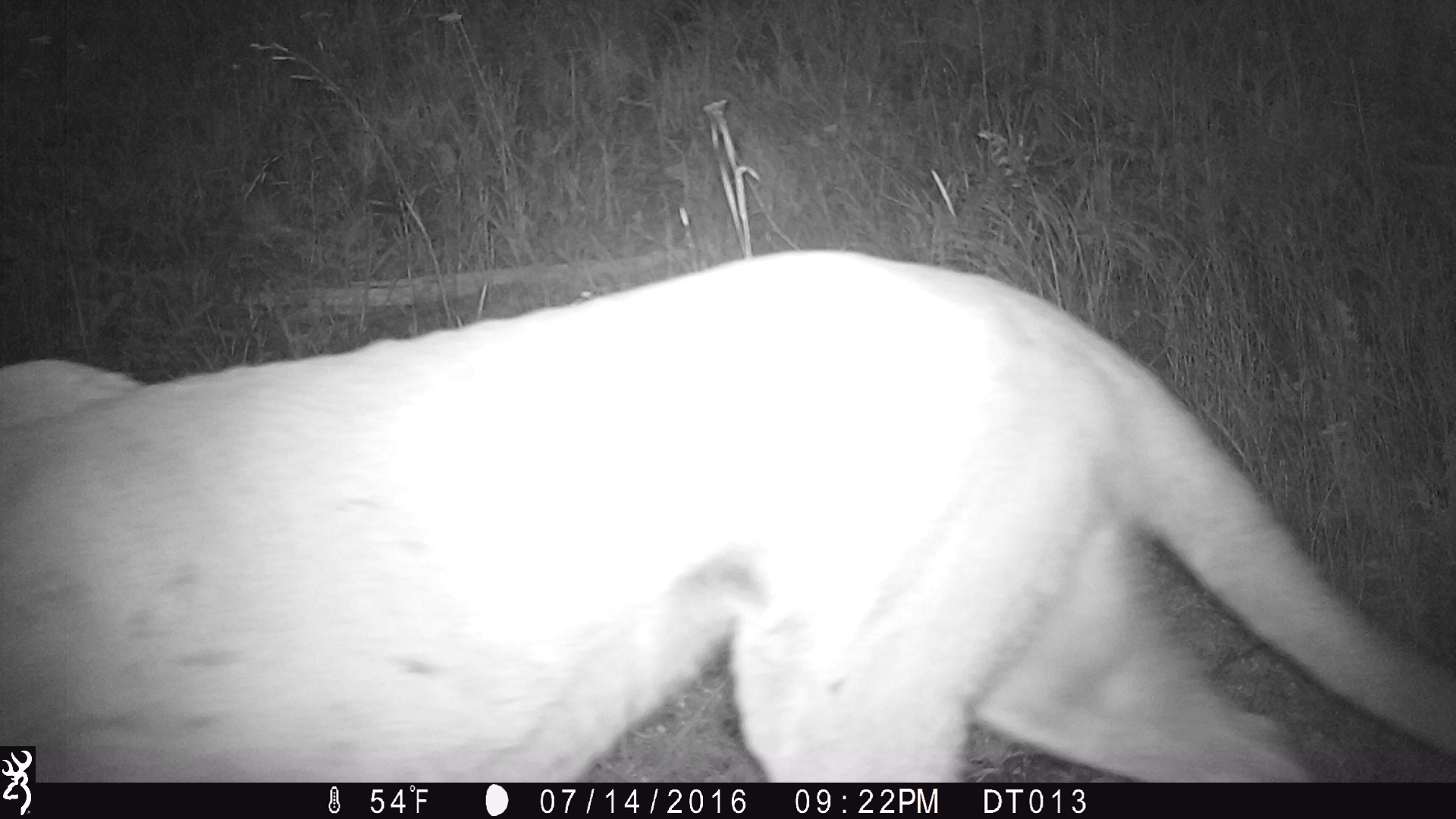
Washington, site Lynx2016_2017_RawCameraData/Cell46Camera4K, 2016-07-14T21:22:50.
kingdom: Animalia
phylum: Chordata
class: Mammalia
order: Carnivora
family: Felidae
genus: Puma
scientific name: Puma concolor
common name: mountain lion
Puma concolor (mountain lion). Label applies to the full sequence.